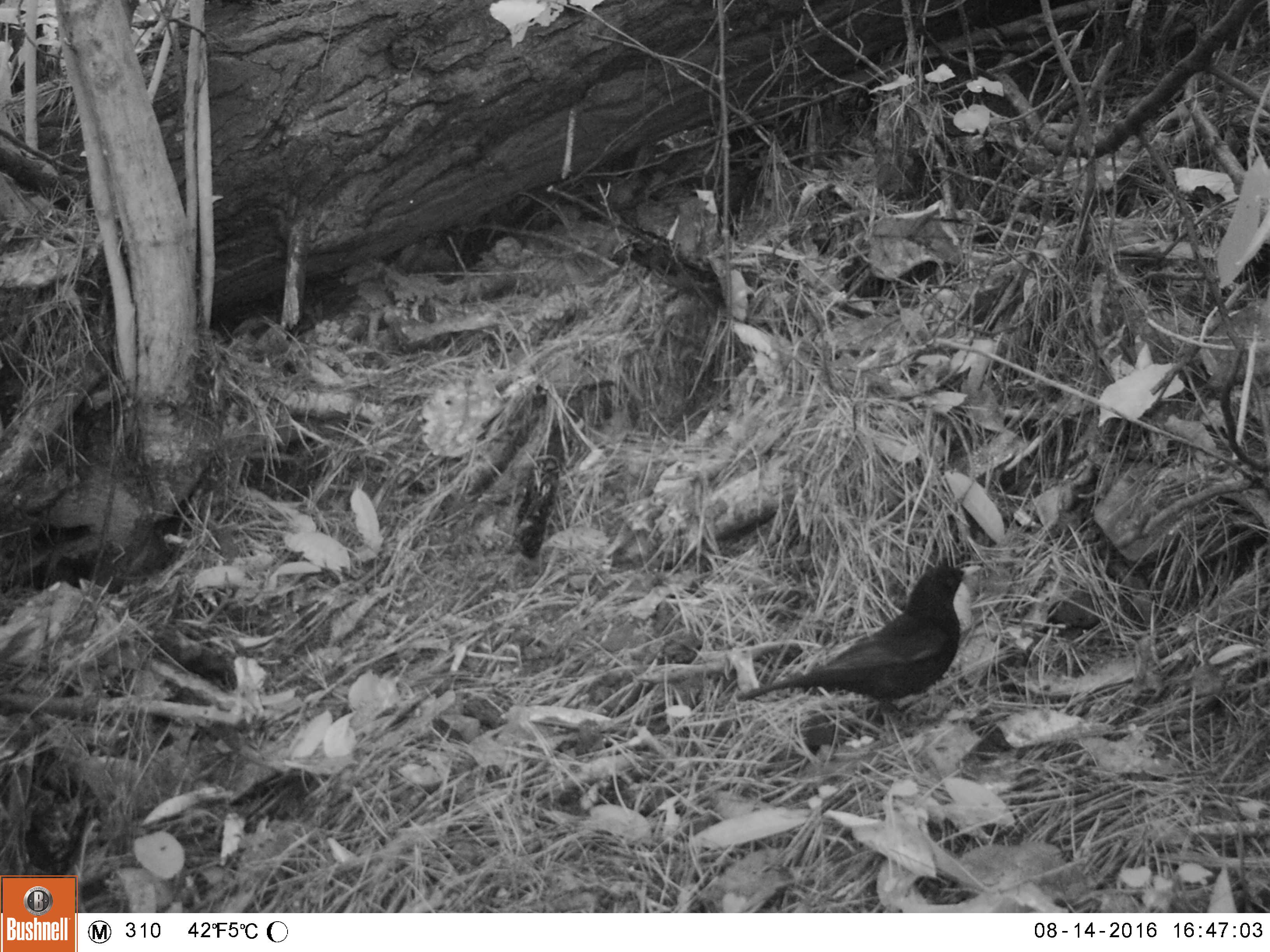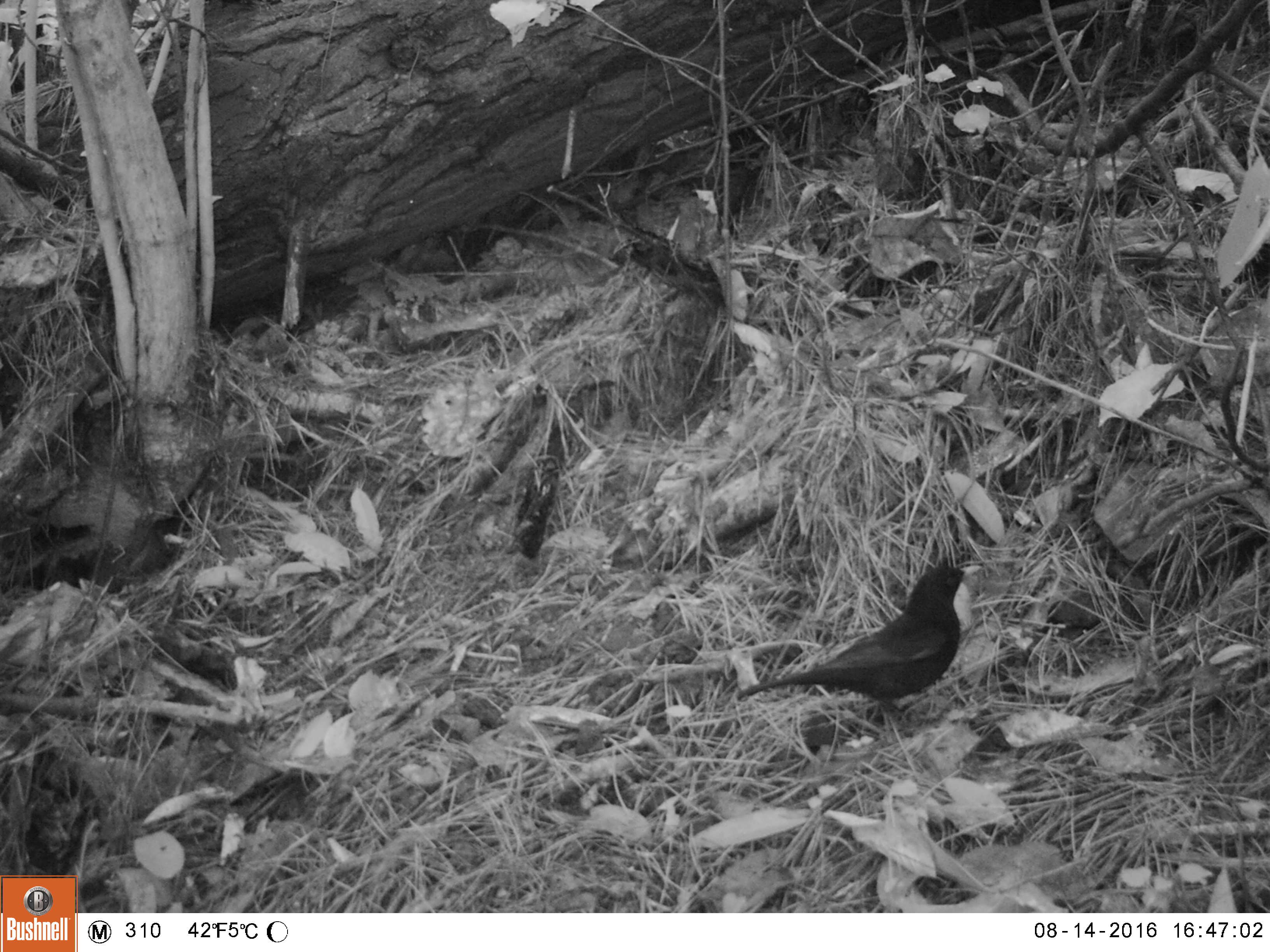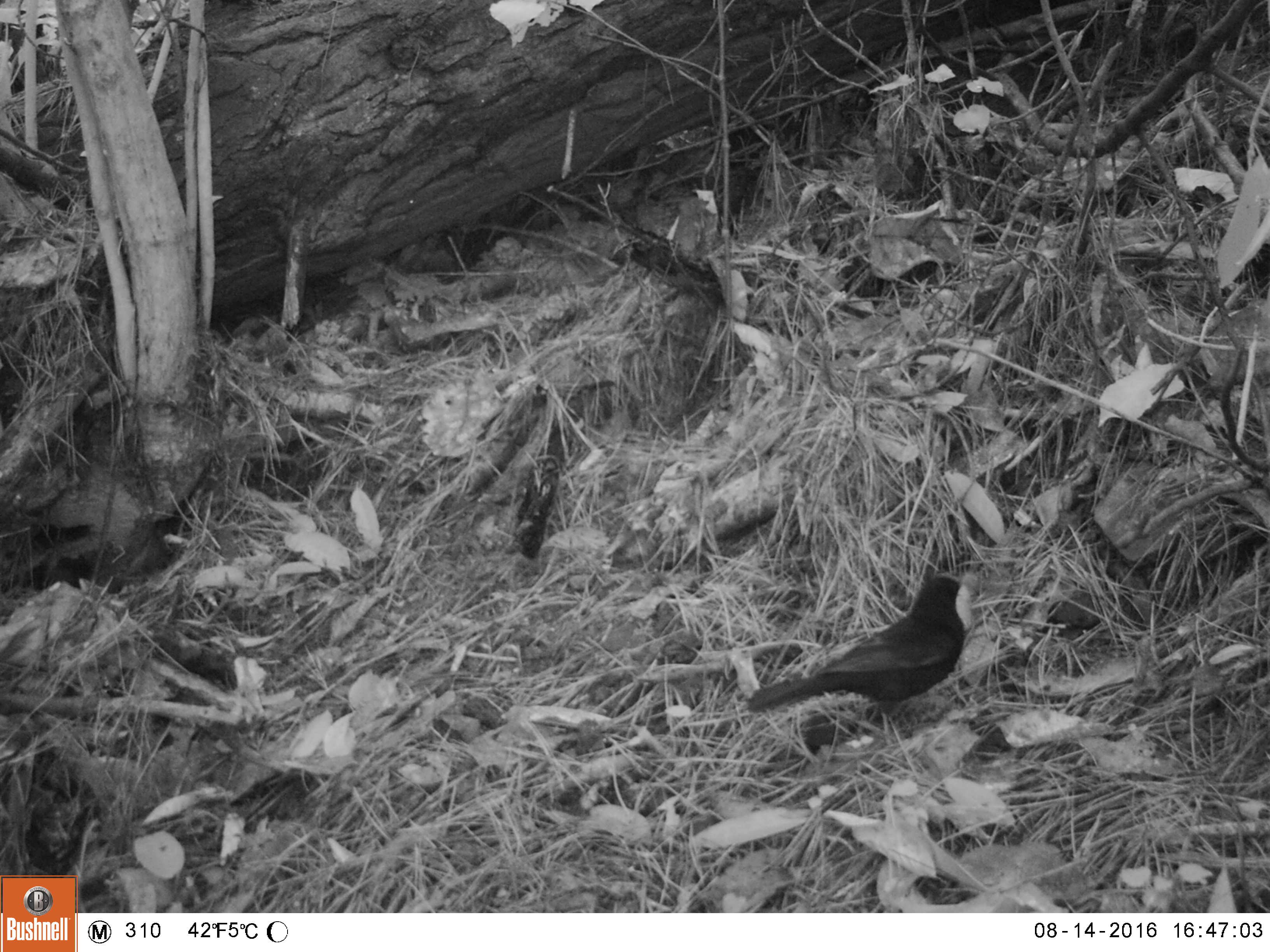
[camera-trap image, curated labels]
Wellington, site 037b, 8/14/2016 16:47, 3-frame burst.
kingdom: Animalia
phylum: Chordata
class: Aves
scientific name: Aves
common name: bird